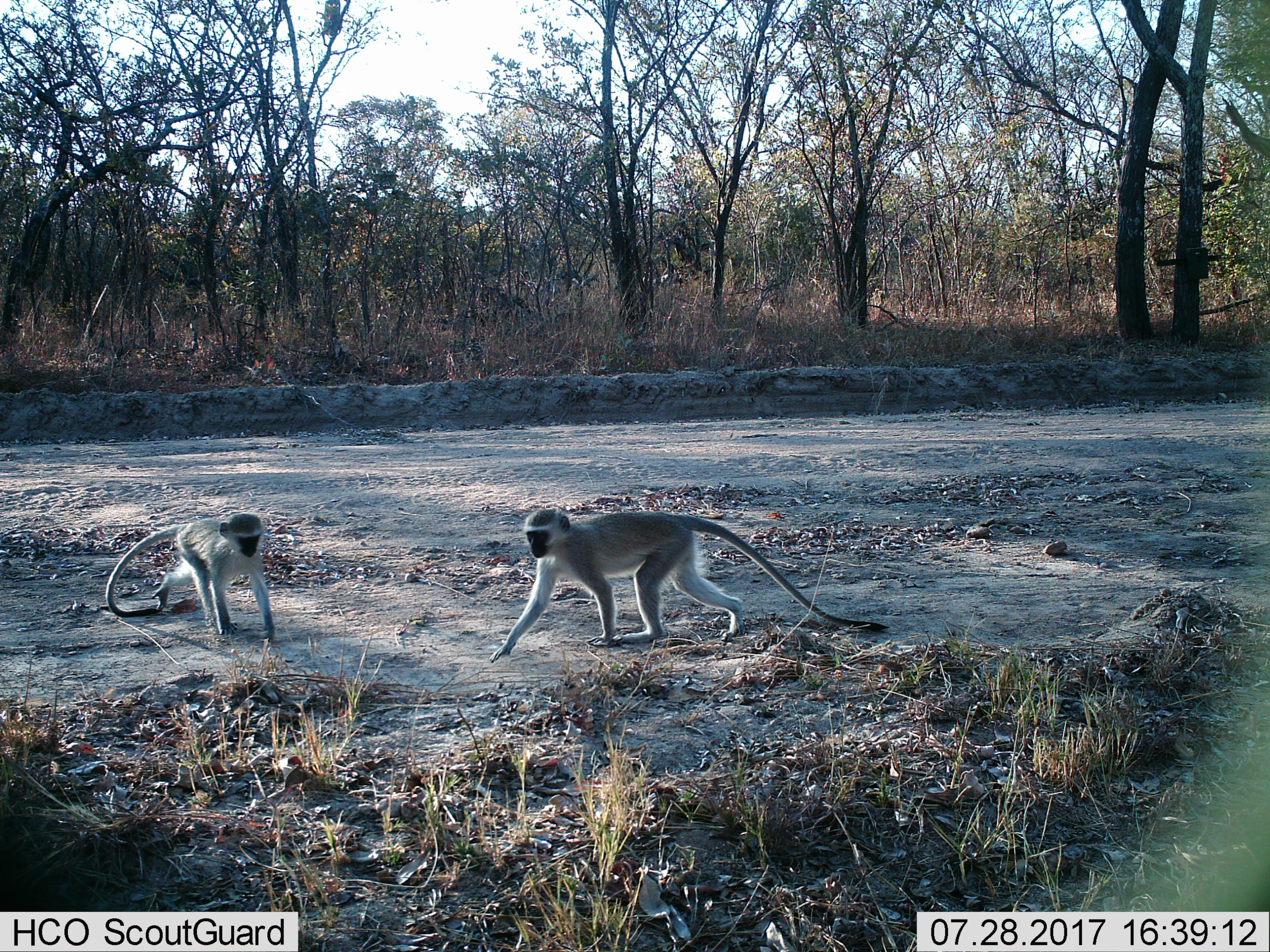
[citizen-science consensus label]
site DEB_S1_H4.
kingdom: Animalia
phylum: Chordata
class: Mammalia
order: Primates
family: Cercopithecidae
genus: Chlorocebus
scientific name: Chlorocebus pygerythrus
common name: vervet monkey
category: monkeyvervet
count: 2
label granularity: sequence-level